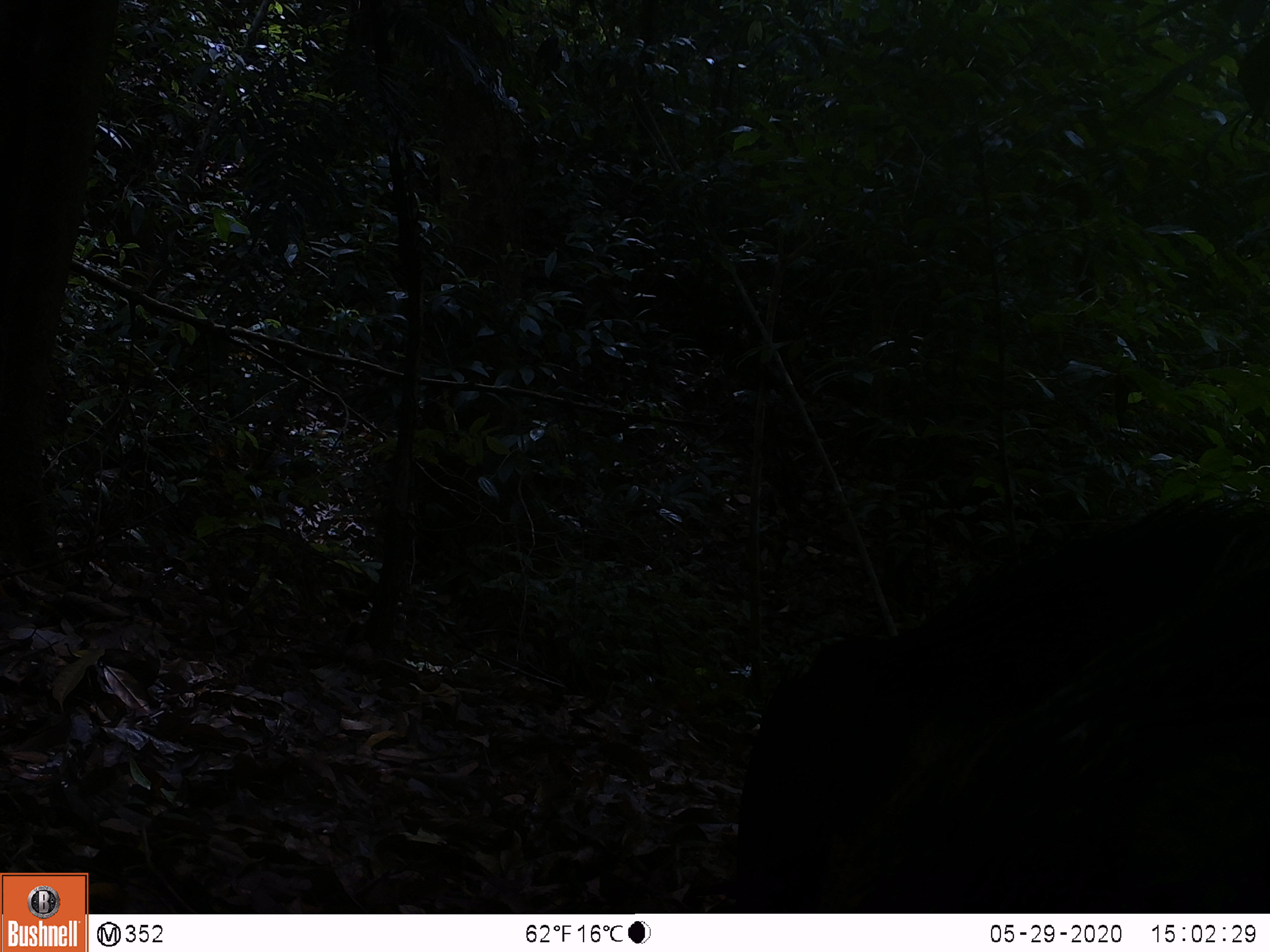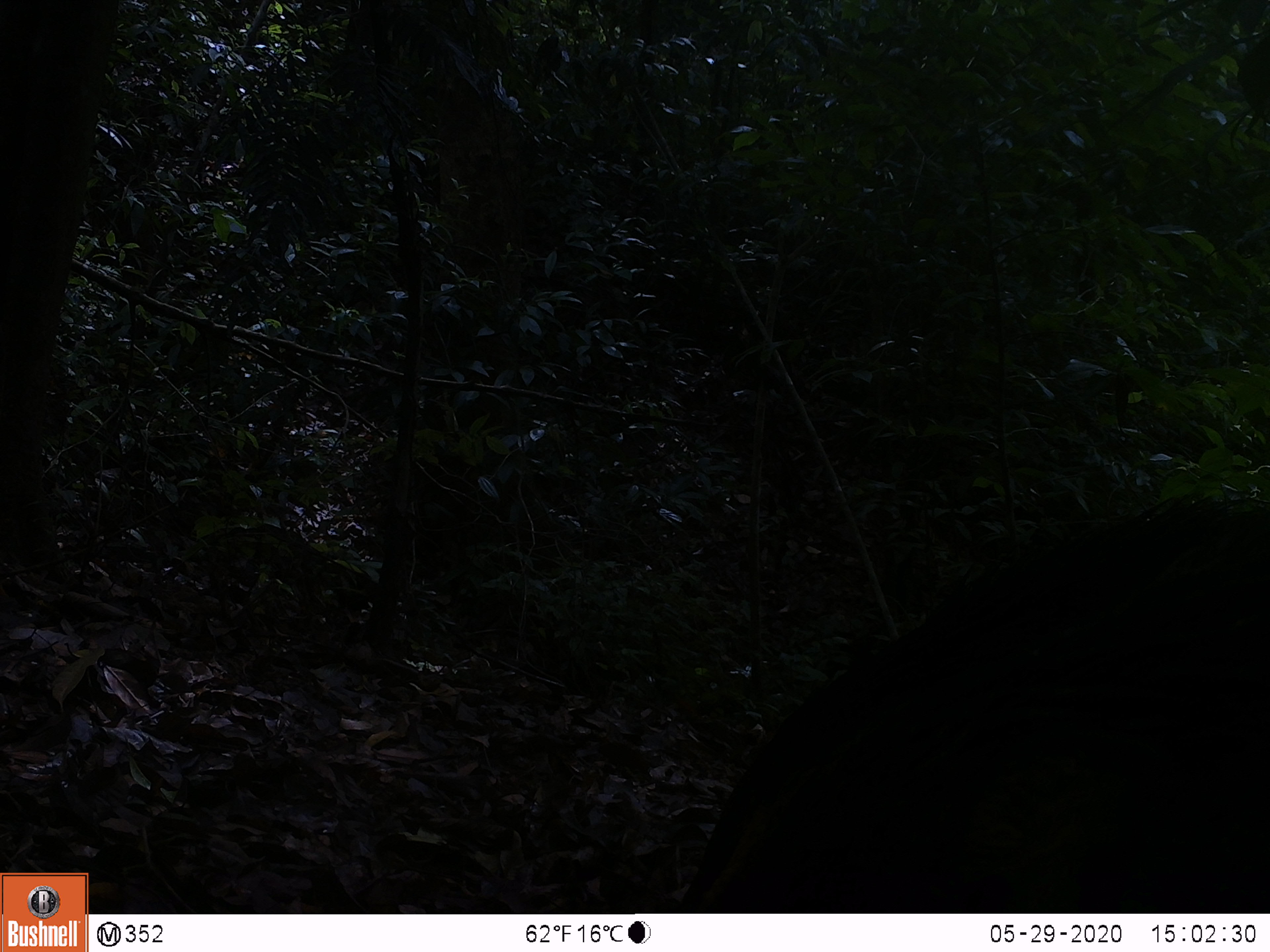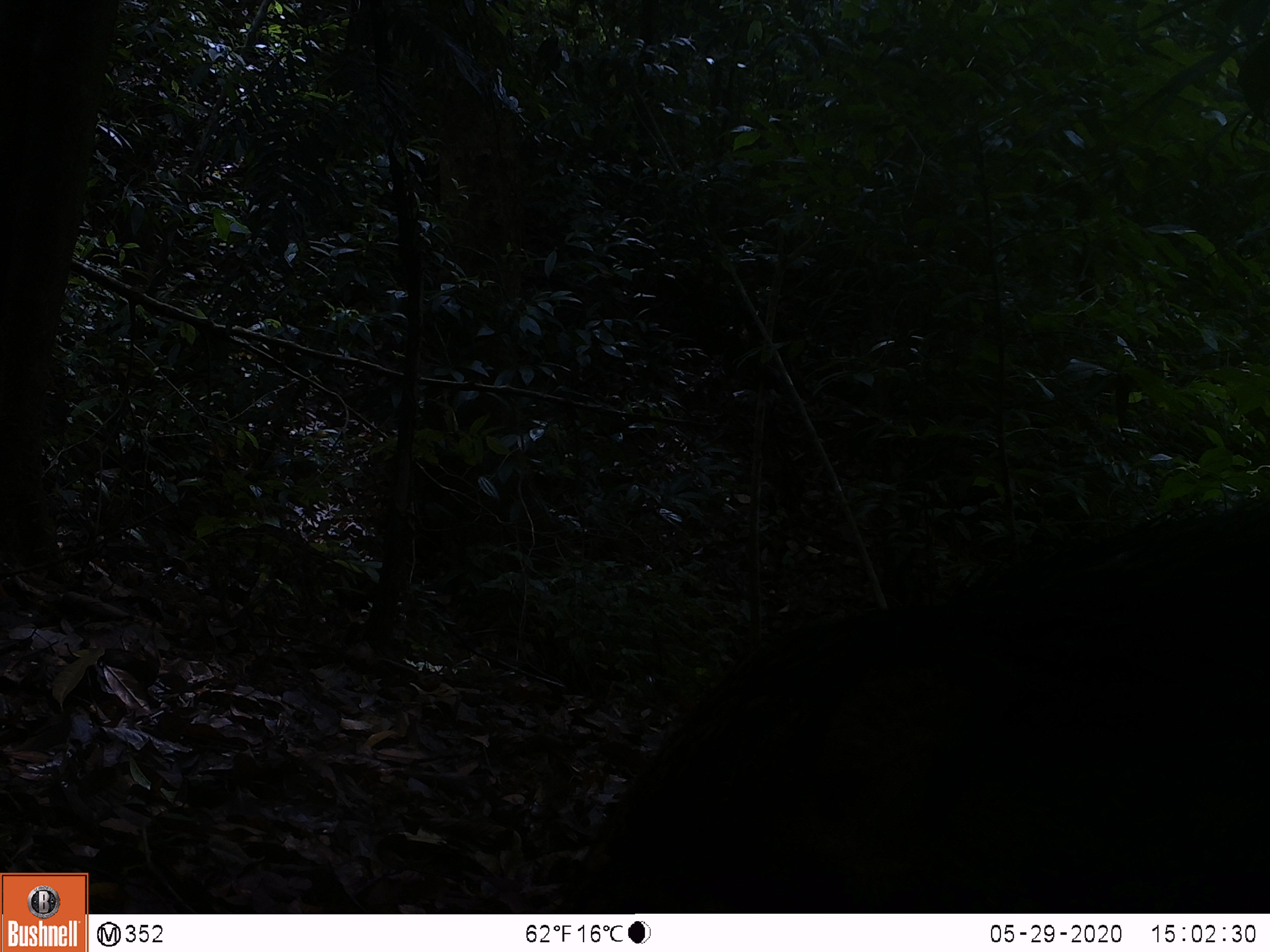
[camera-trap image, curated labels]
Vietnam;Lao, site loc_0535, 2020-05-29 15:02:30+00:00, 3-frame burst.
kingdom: Animalia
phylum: Chordata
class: Mammalia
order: Artiodactyla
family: Suidae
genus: Sus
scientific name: Sus scrofa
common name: eurasian wild pig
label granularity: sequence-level